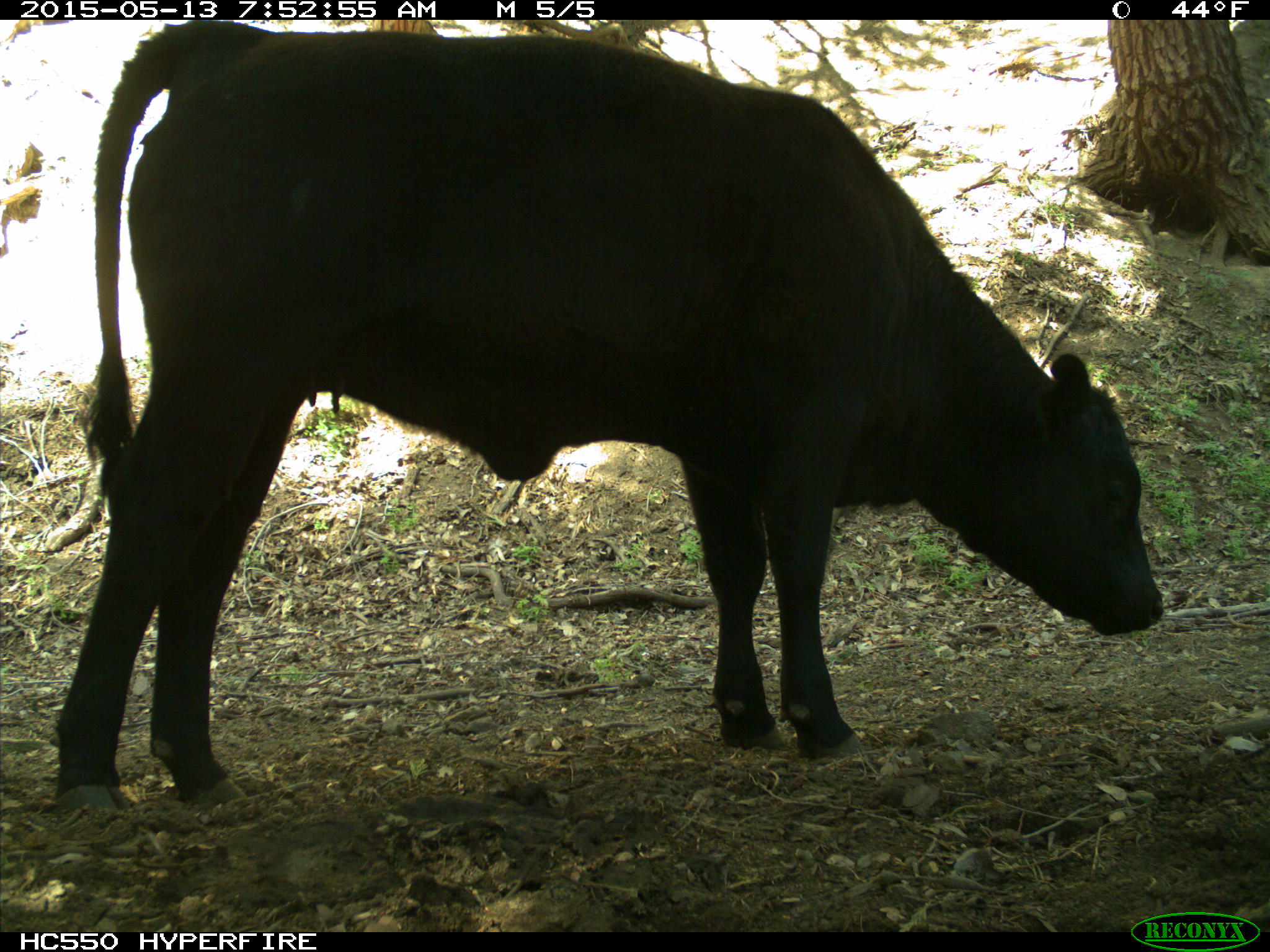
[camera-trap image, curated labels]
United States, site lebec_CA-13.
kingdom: Animalia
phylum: Chordata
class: Mammalia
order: Artiodactyla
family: Bovidae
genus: Bos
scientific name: Bos taurus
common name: domestic cow